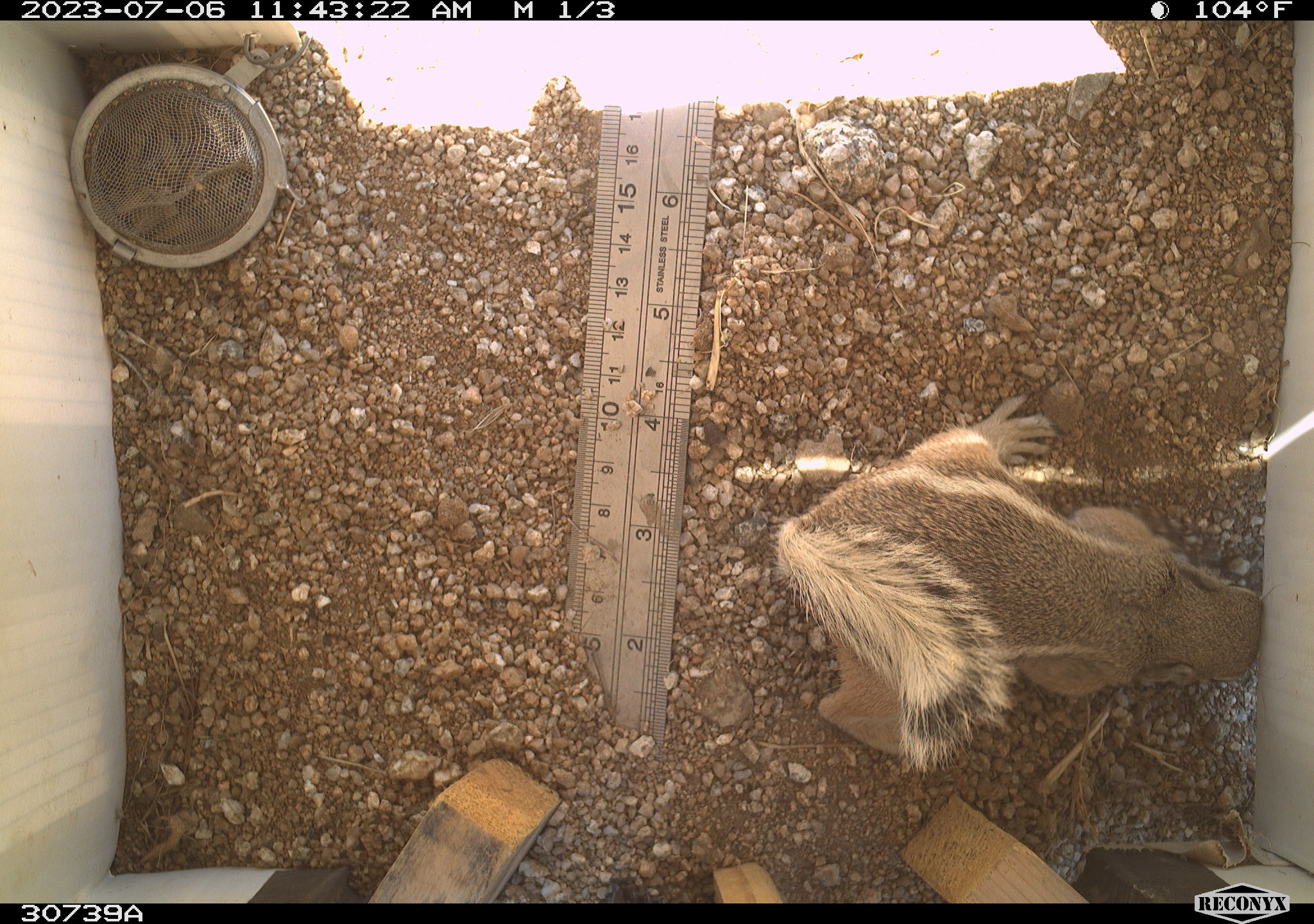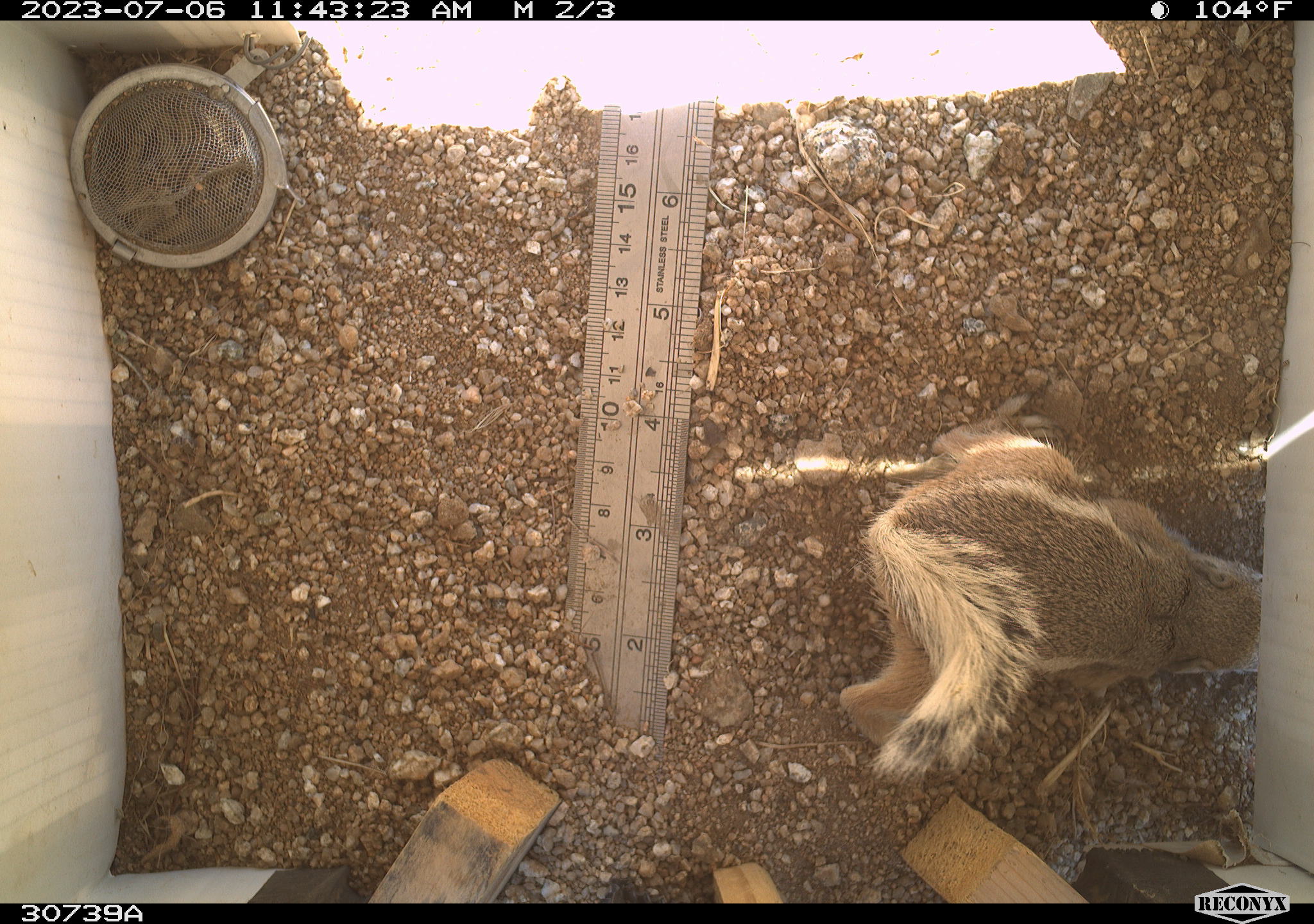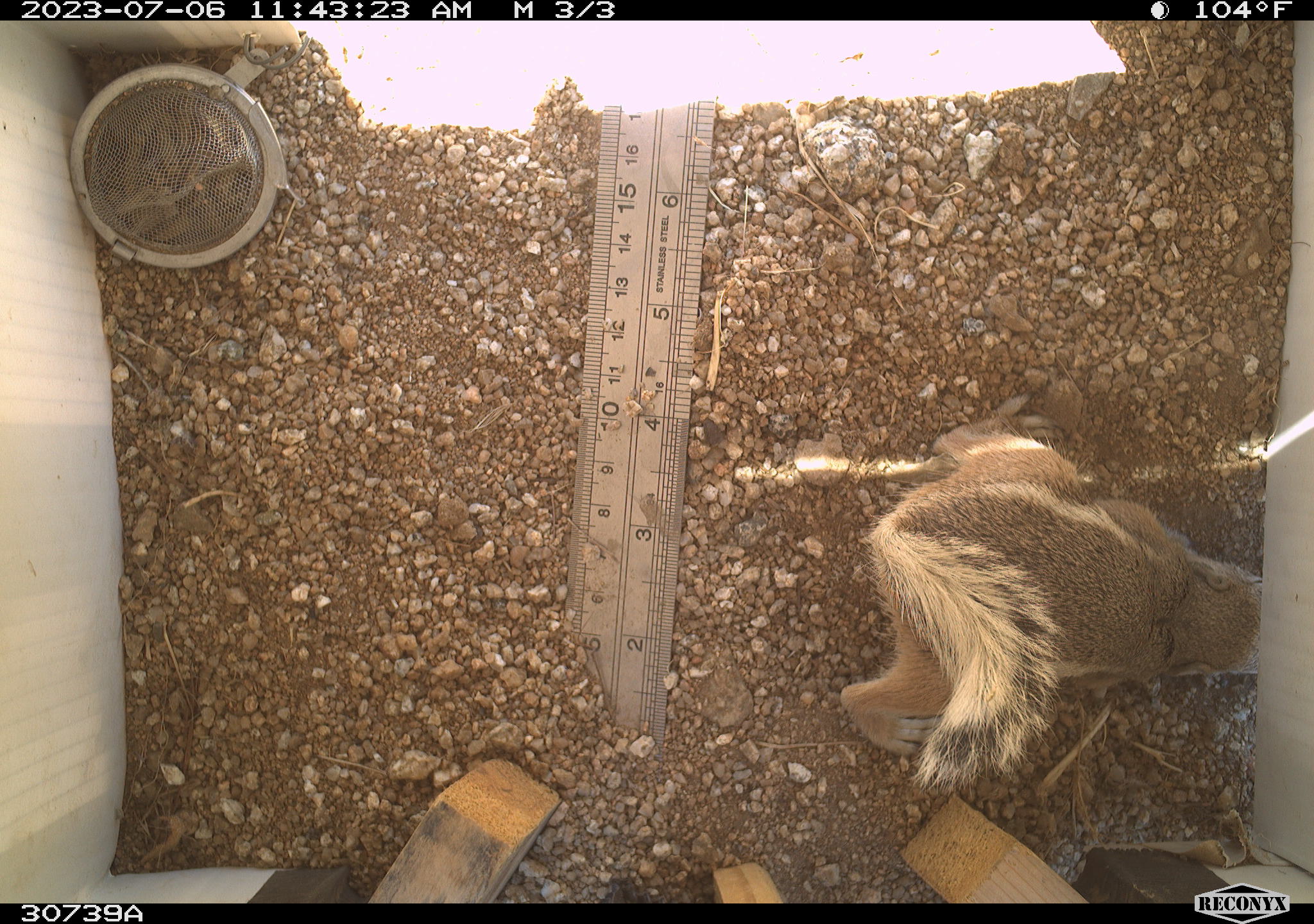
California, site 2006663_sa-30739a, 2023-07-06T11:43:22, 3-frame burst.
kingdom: Animalia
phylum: Chordata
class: Mammalia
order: Rodentia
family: Sciuridae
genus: Ammospermophilus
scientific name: Ammospermophilus leucurus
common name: white-tailed antelope squirrel